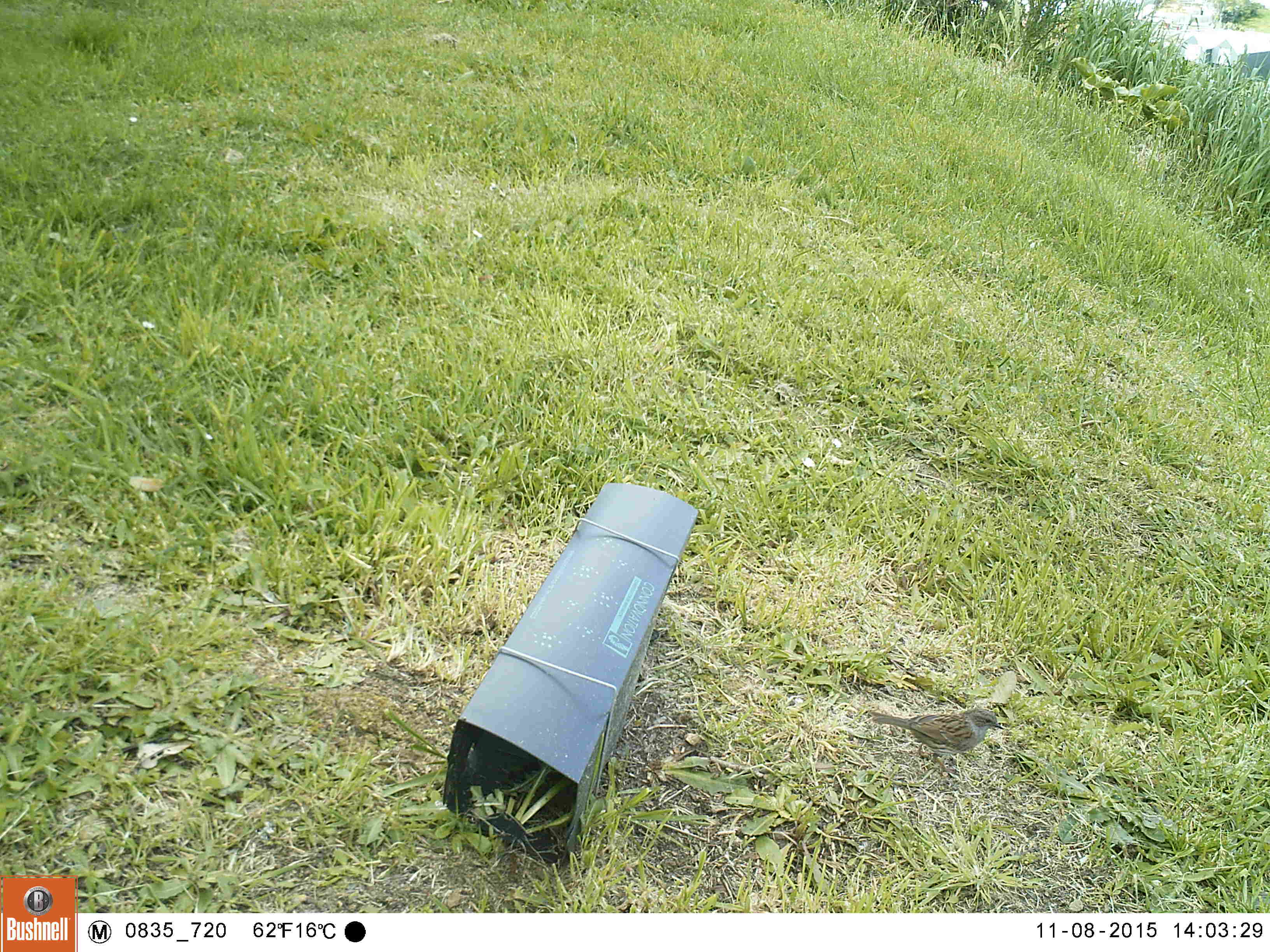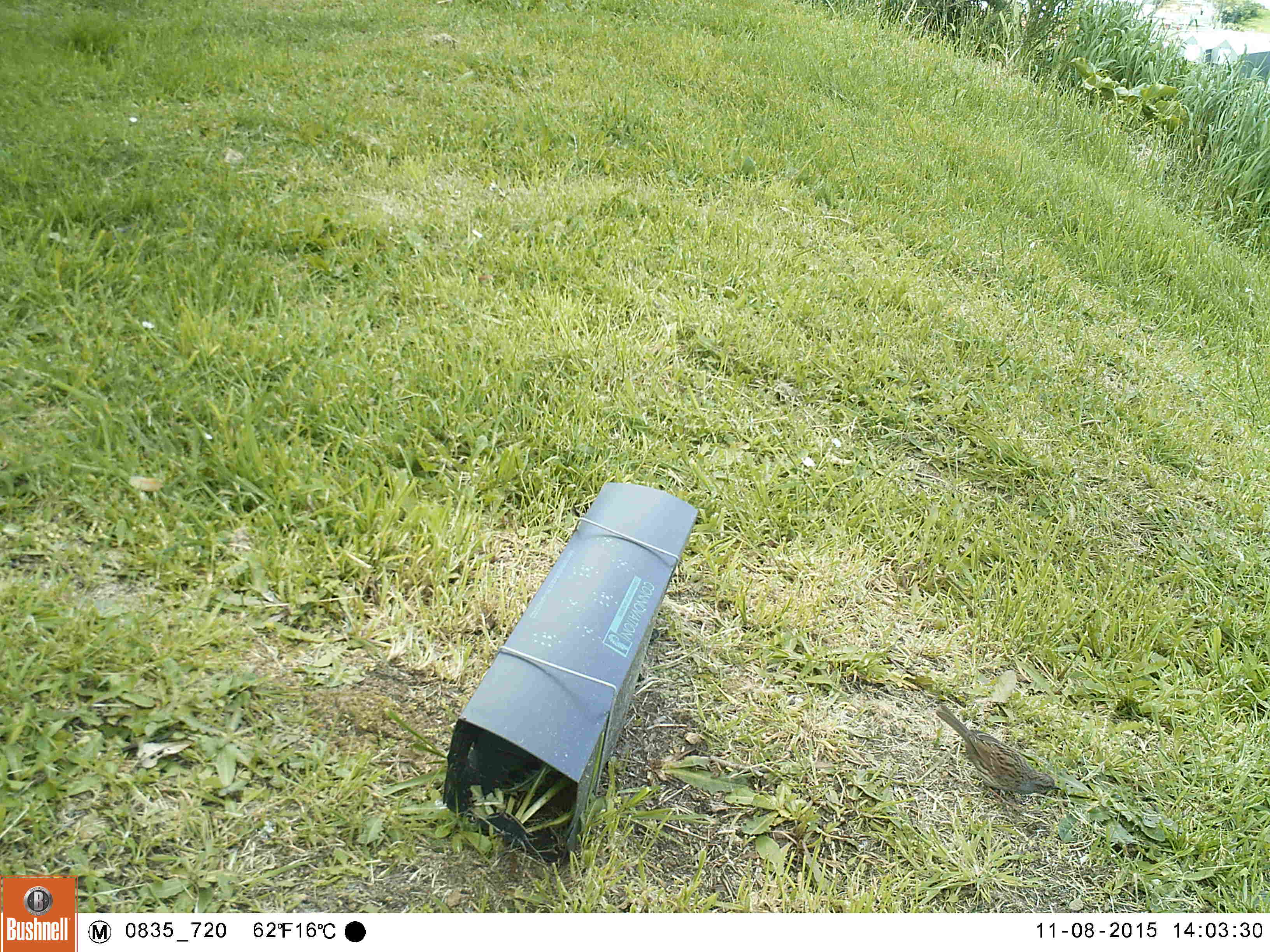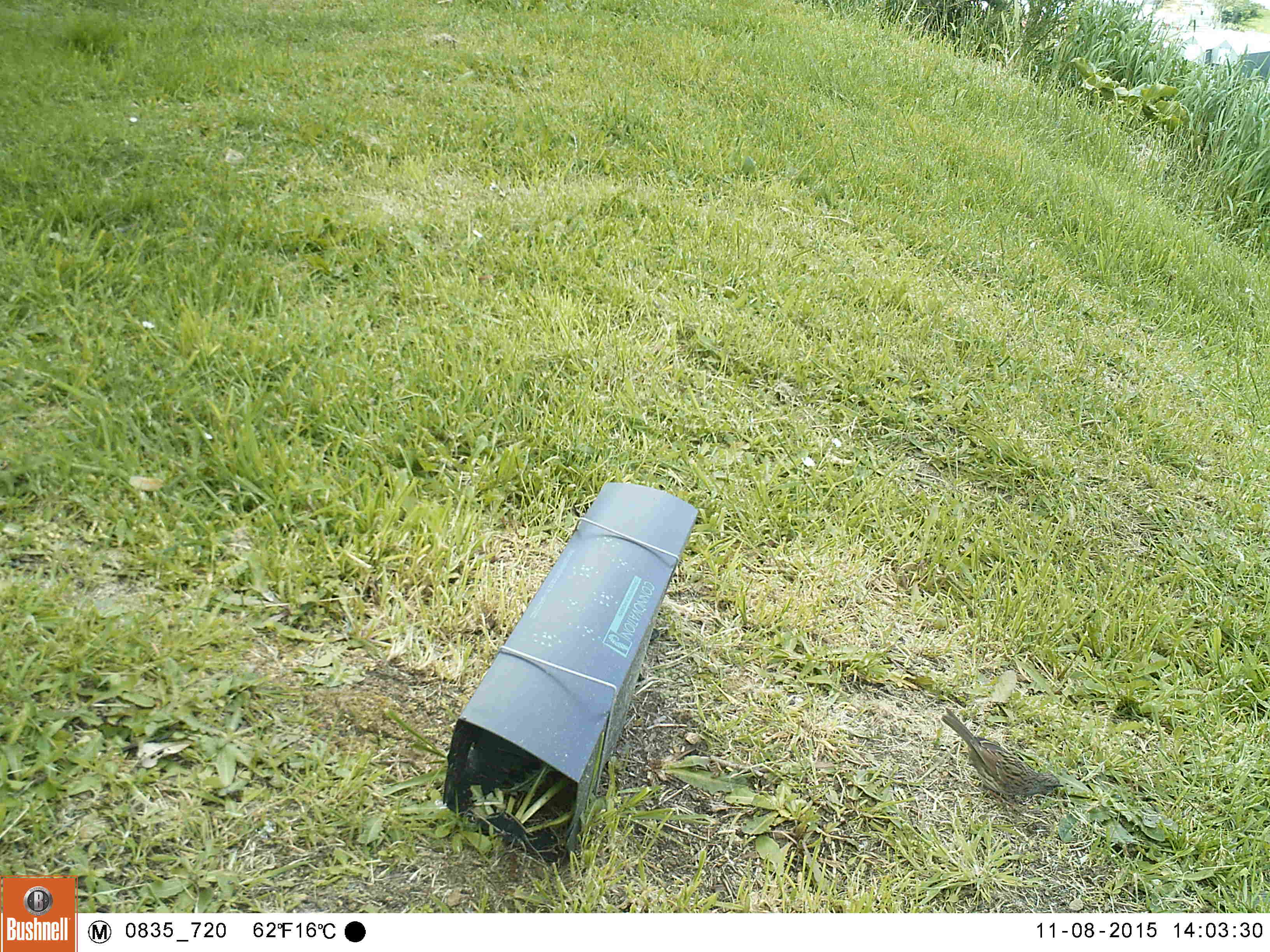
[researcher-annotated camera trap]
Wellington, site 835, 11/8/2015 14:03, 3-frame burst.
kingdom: Animalia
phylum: Chordata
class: Aves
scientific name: Aves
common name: bird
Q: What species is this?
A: Bird (Aves).